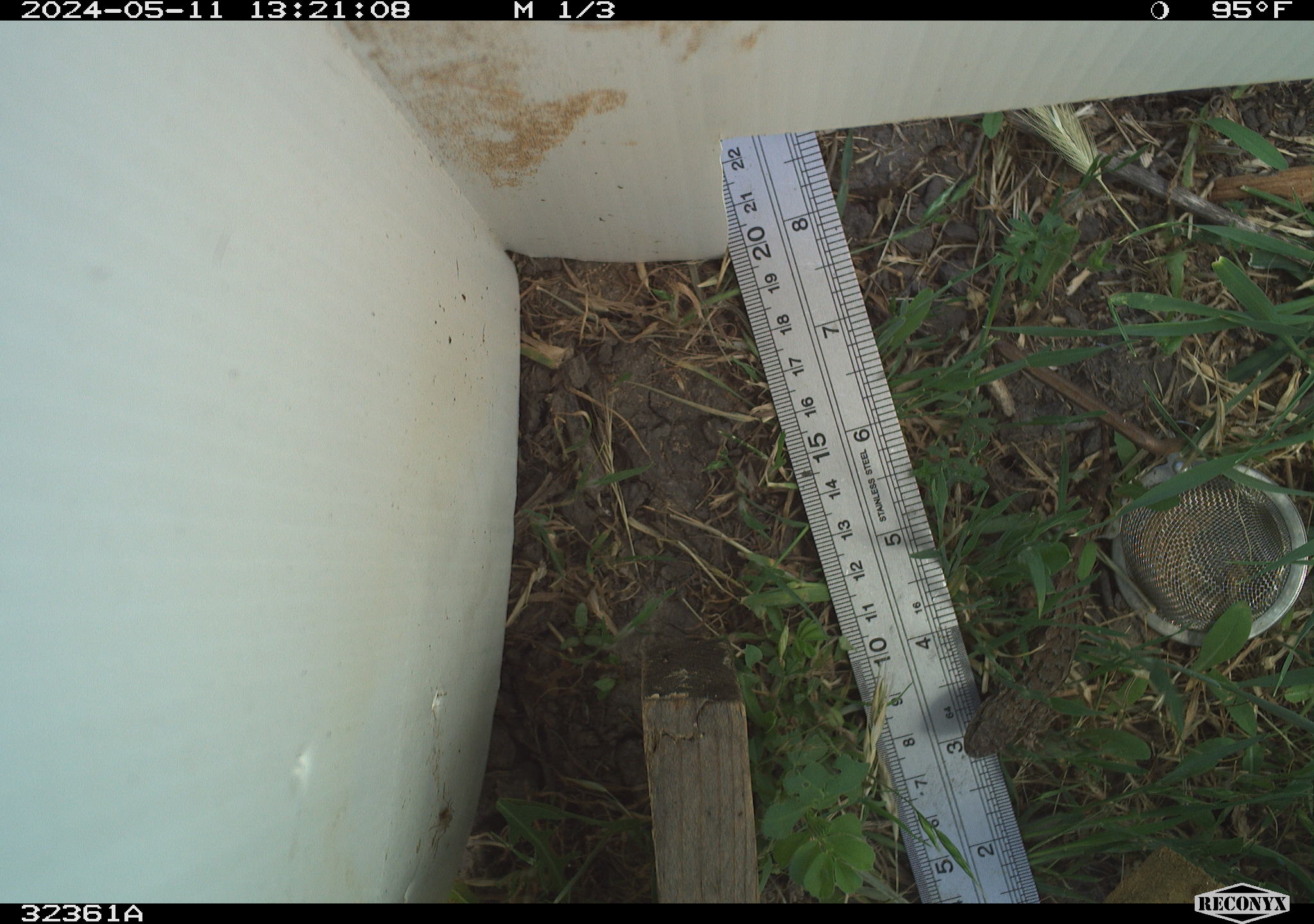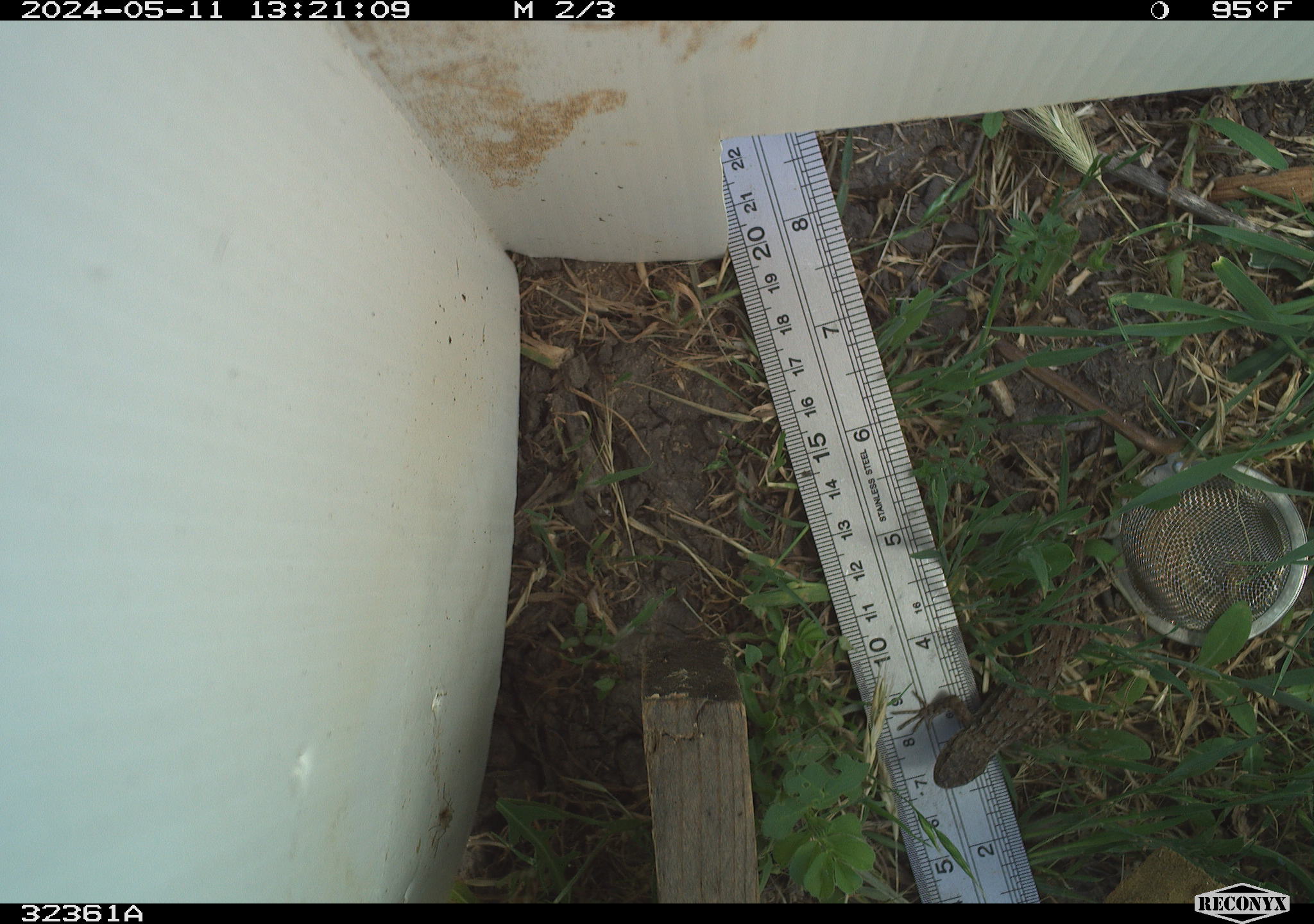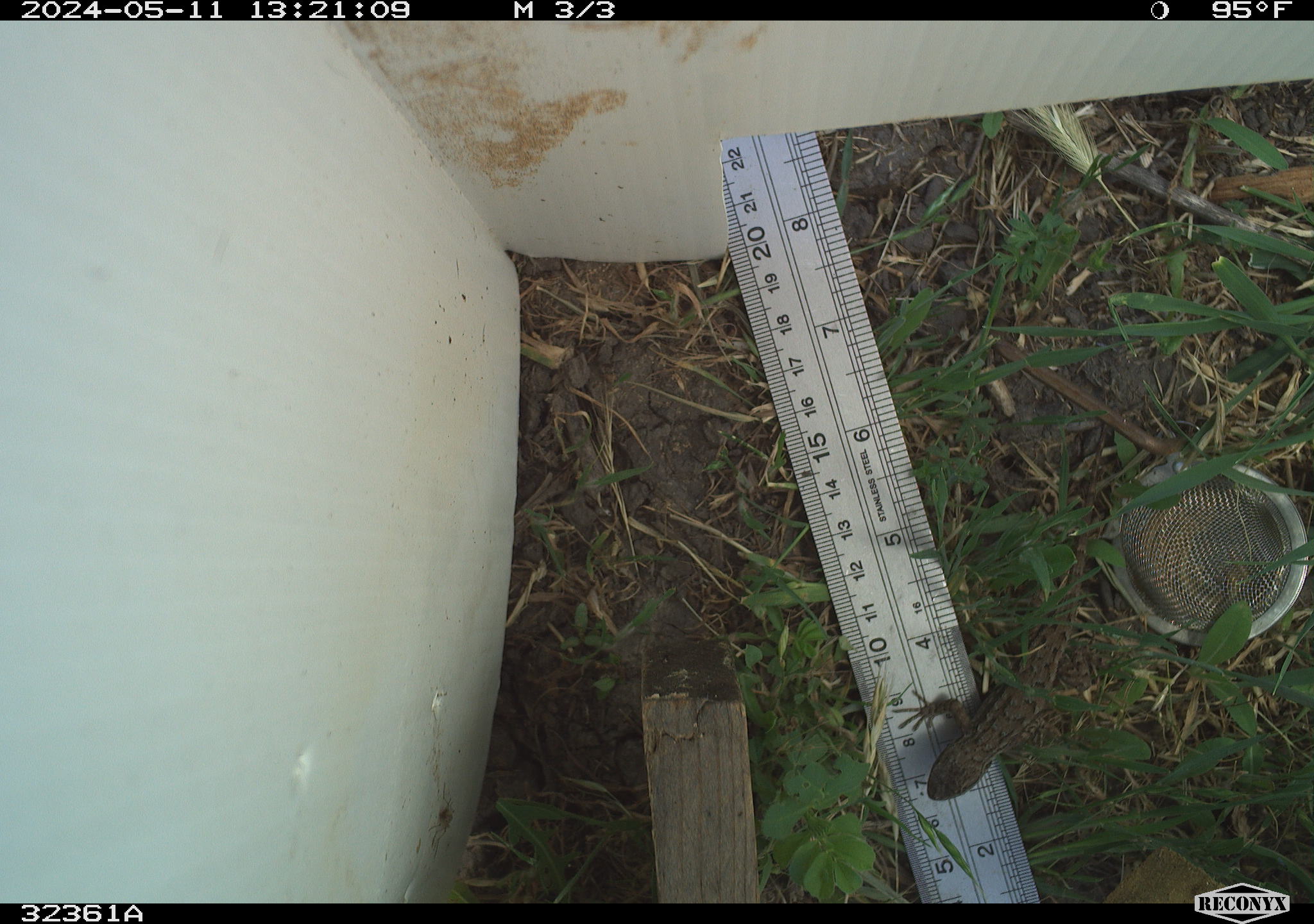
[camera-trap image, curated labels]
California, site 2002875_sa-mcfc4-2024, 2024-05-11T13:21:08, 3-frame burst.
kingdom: Animalia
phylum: Chordata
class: Reptilia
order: Squamata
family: Phrynosomatidae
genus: Sceloporus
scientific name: Sceloporus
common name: spiny lizards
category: sceloporus species